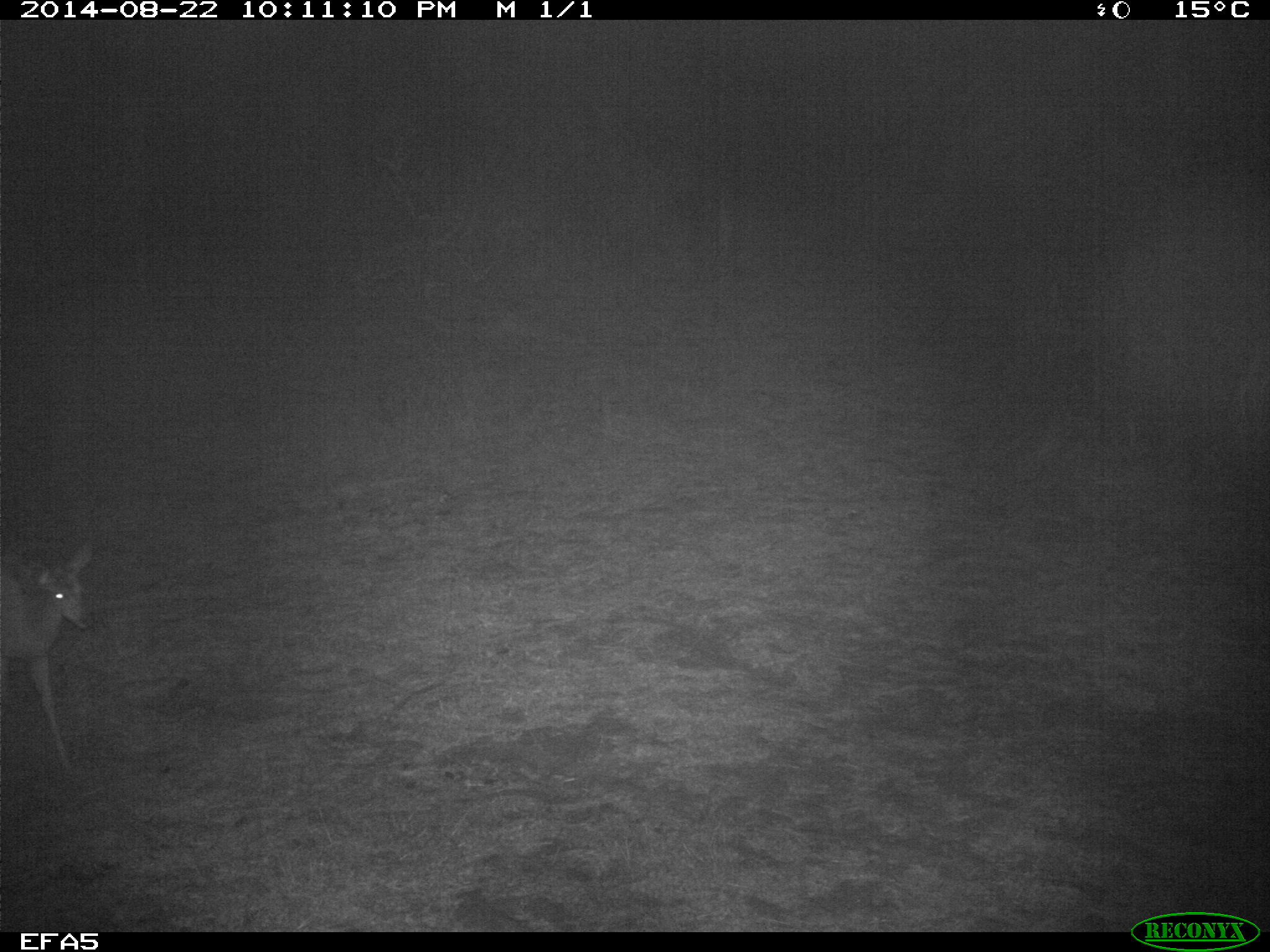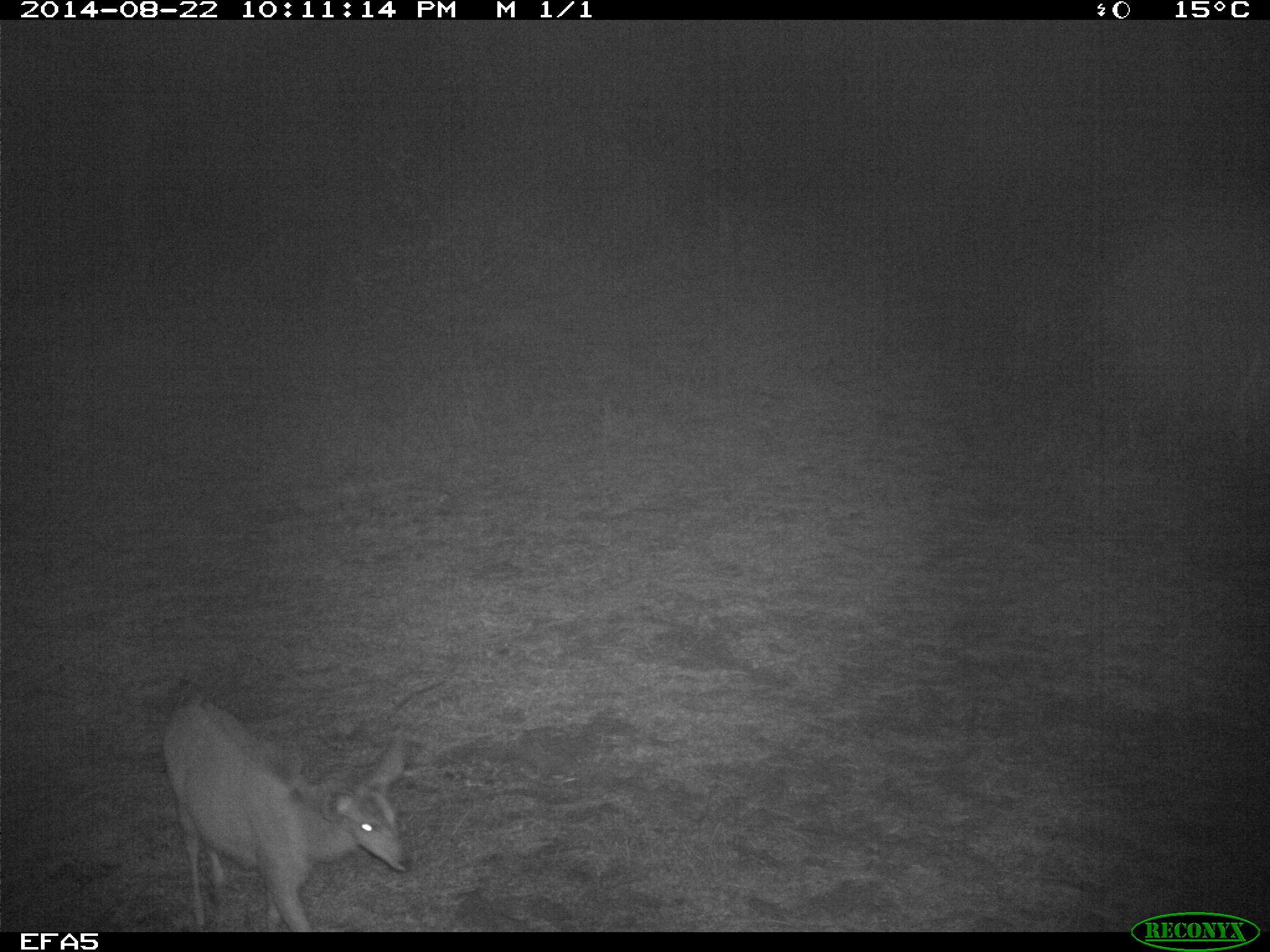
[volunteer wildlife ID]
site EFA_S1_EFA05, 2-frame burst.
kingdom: Animalia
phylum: Chordata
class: Mammalia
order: Artiodactyla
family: Bovidae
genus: Raphicerus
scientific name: Raphicerus campestris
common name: steenbok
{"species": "steenbok (Raphicerus campestris)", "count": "1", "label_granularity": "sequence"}